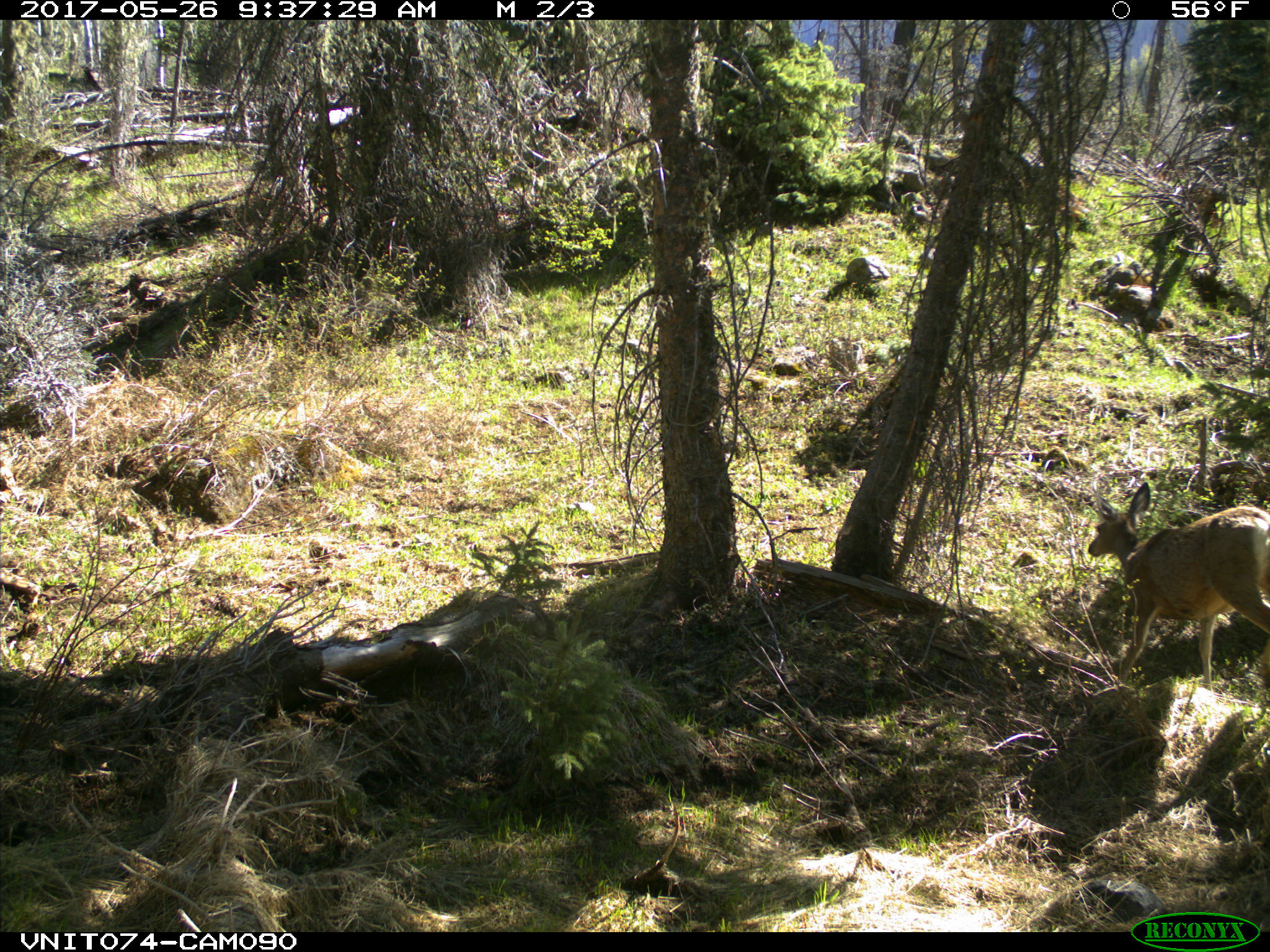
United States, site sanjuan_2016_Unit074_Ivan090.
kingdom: Animalia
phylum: Chordata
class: Mammalia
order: Artiodactyla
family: Cervidae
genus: Odocoileus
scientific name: Odocoileus hemionus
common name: mule deer